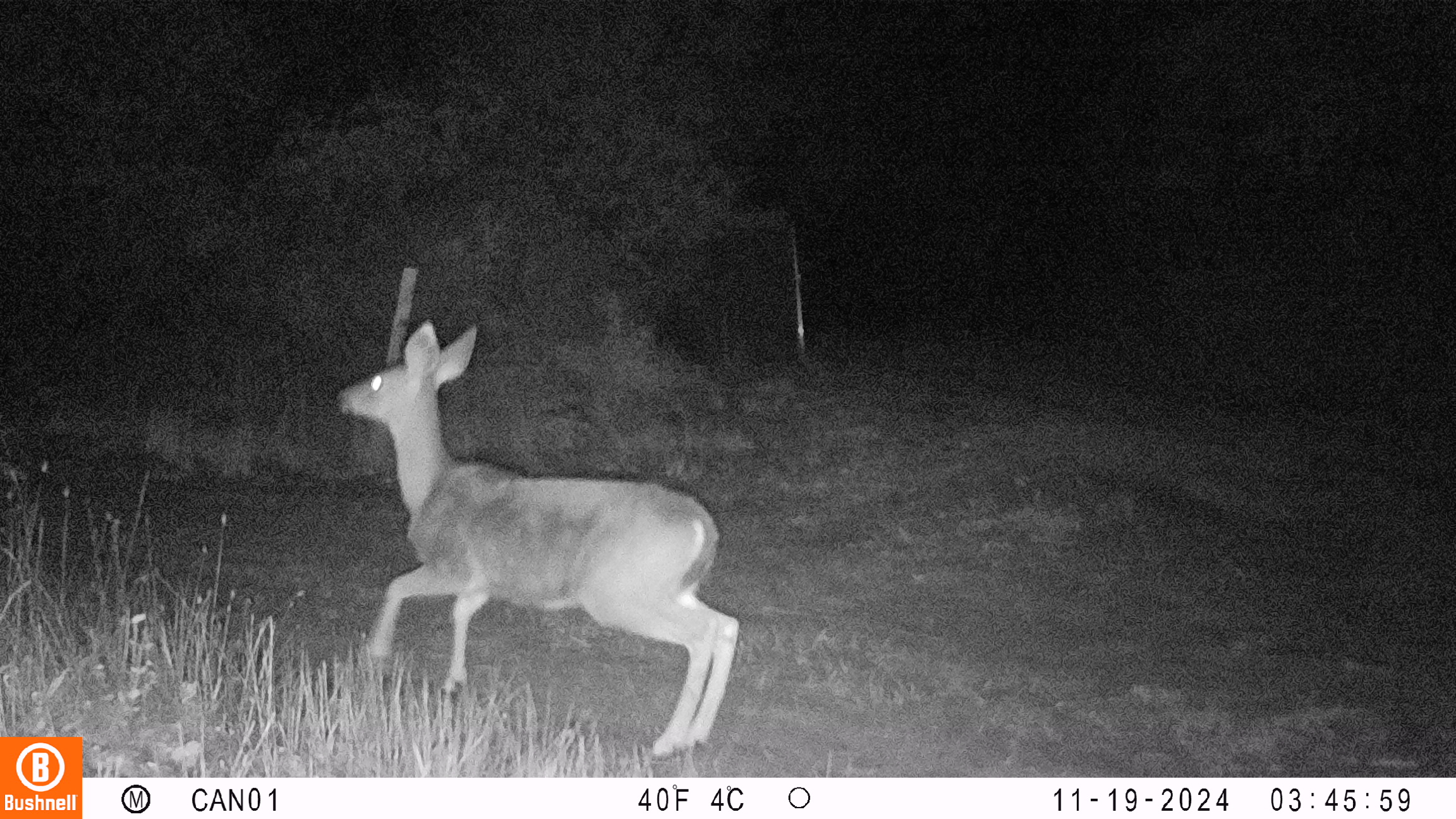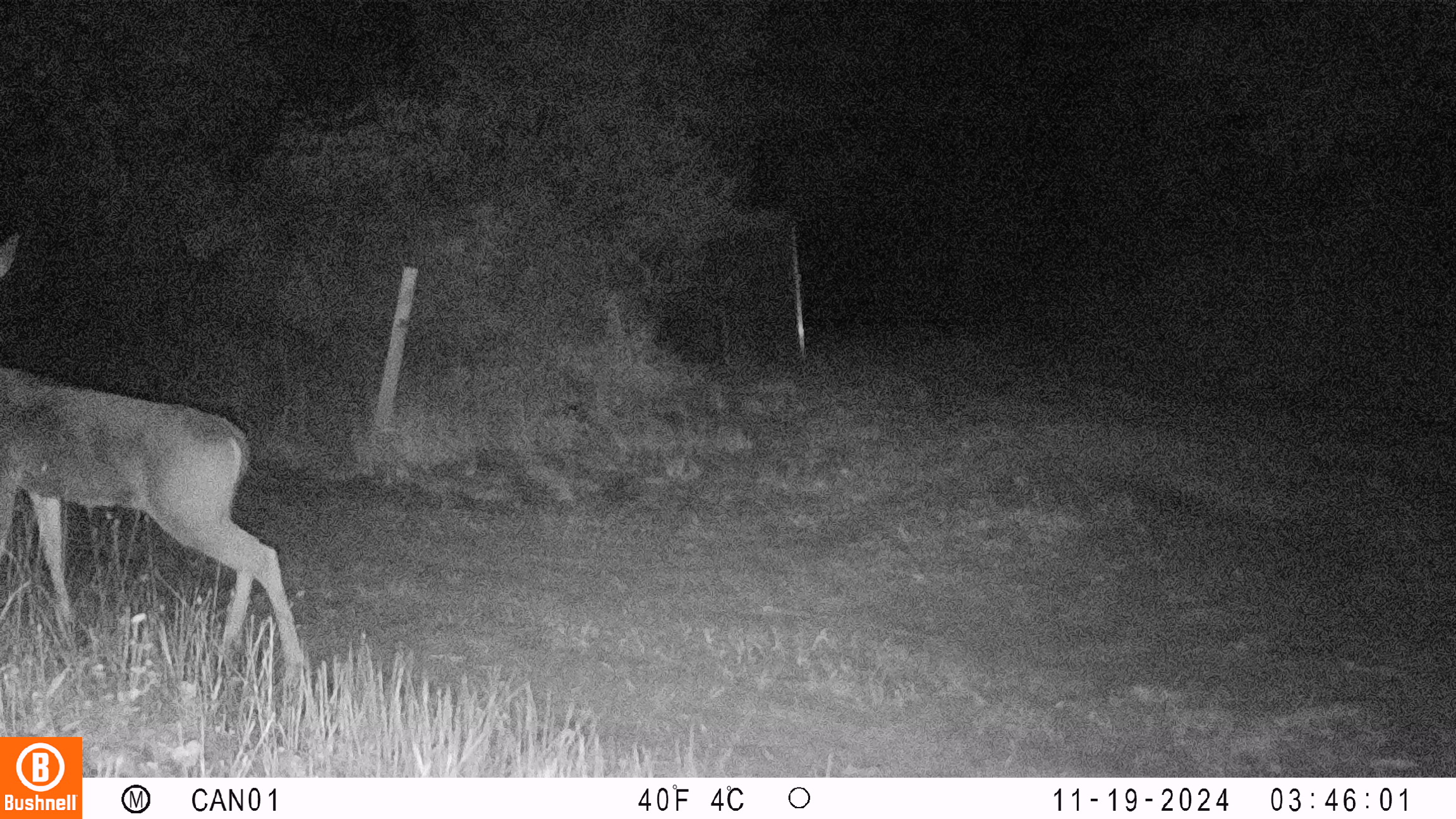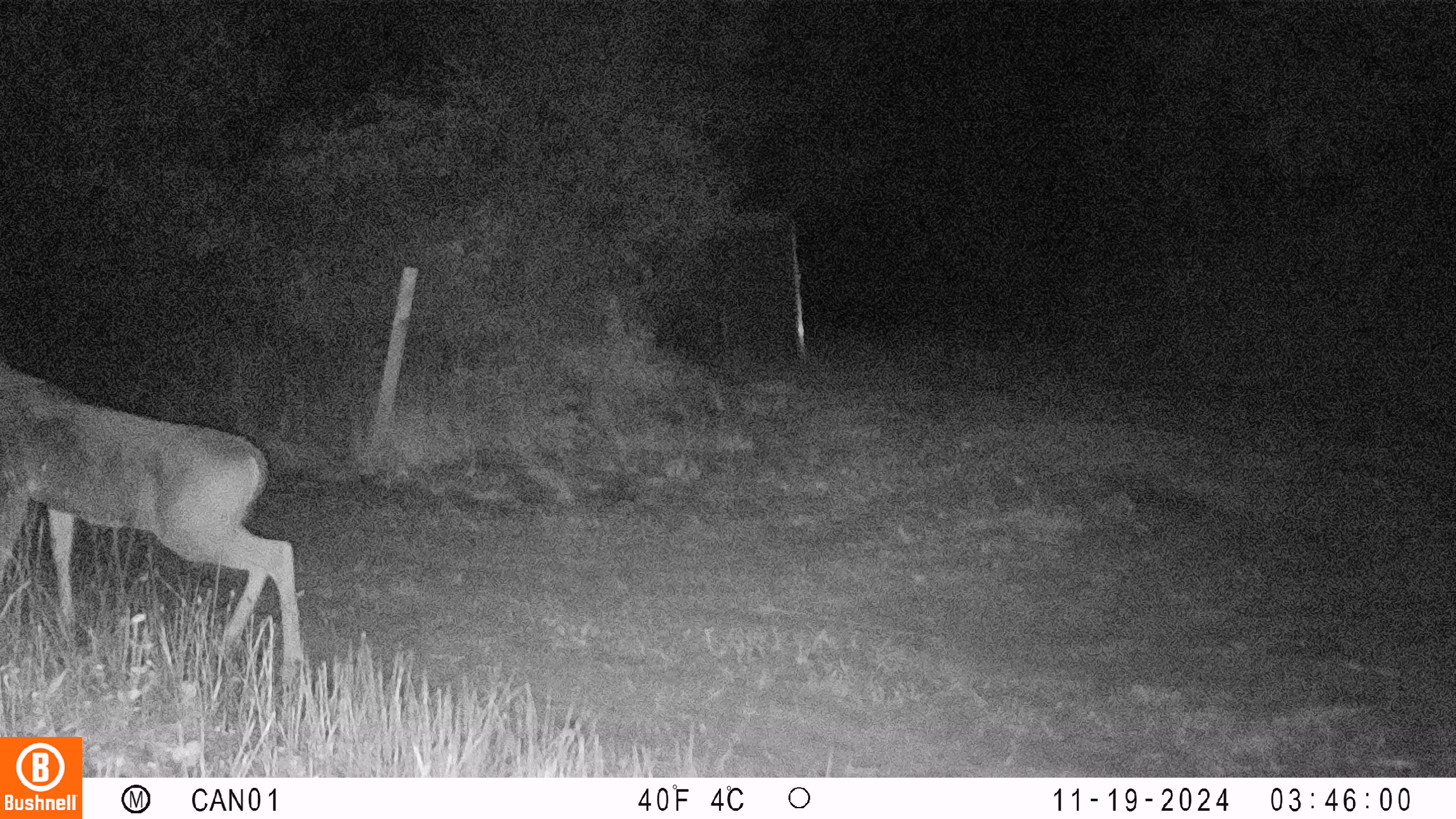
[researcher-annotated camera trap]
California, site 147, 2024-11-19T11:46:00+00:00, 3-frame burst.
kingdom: Animalia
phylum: Chordata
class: Mammalia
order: Artiodactyla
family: Cervidae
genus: Odocoileus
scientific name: Odocoileus hemionus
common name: mule deer